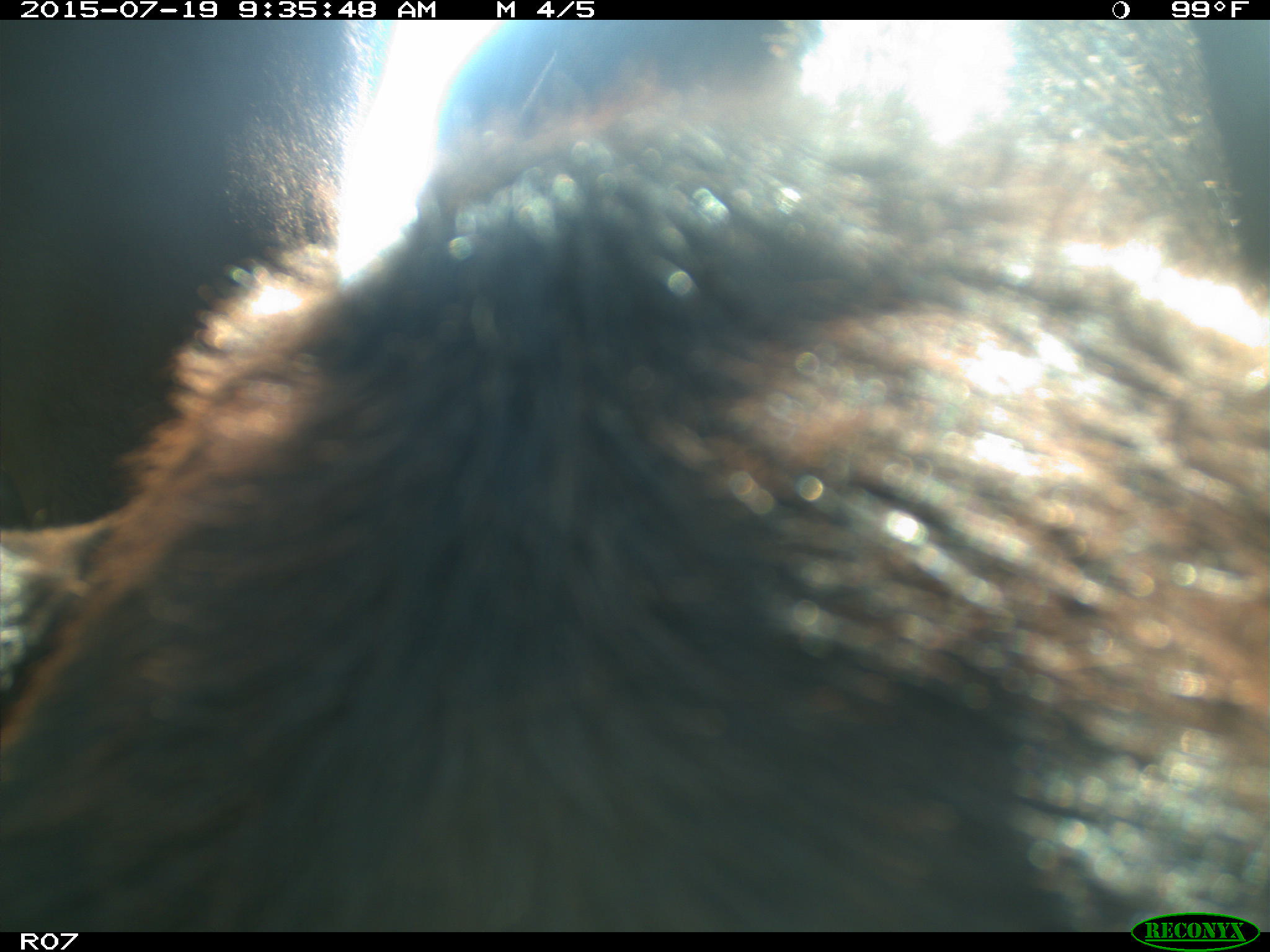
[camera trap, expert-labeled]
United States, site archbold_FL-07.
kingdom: Animalia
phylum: Chordata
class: Mammalia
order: Artiodactyla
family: Bovidae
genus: Bos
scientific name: Bos taurus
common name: domestic cow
Bos taurus (domestic cow).